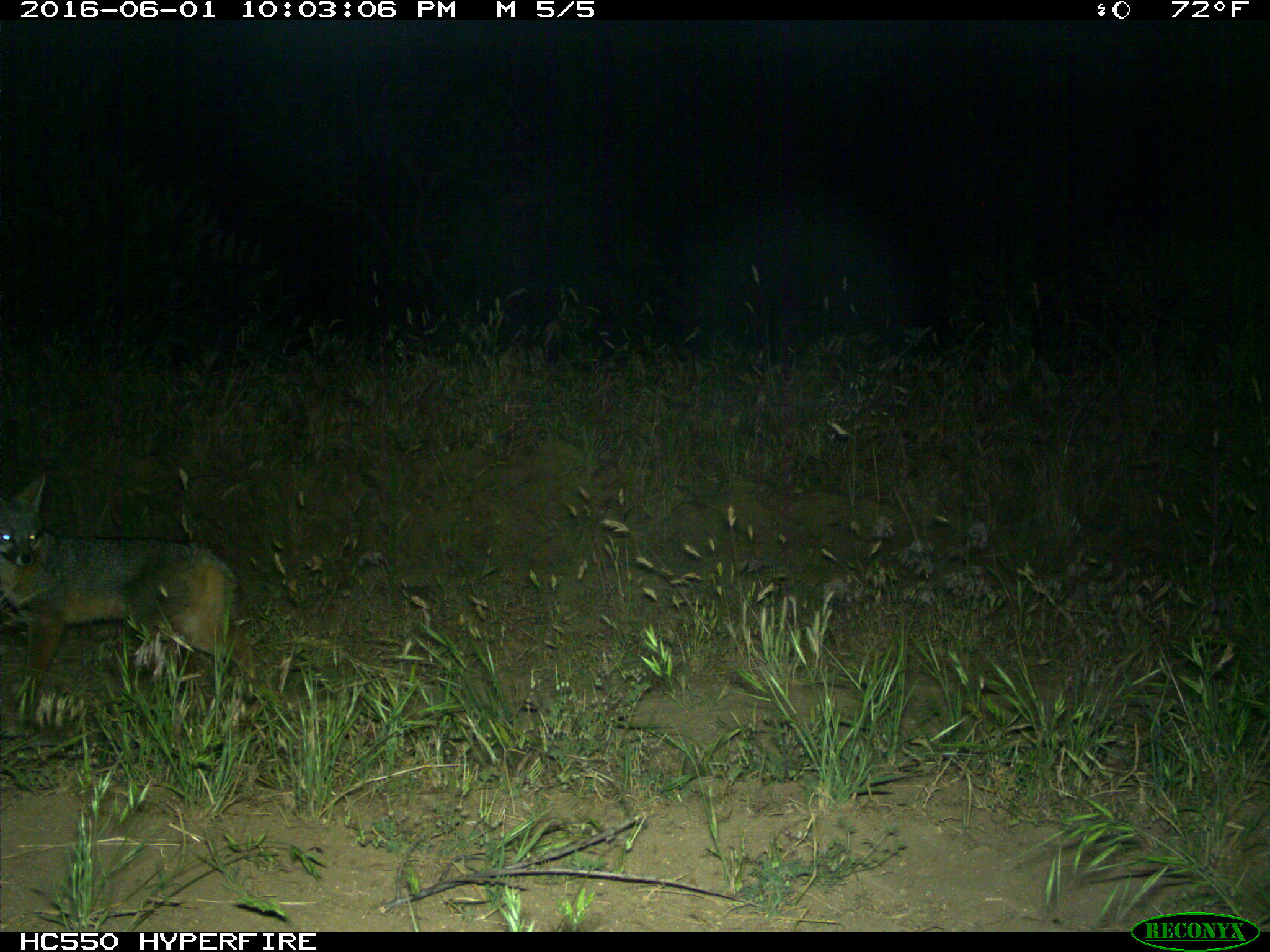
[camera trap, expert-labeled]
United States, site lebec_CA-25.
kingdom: Animalia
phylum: Chordata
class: Mammalia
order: Carnivora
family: Canidae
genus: Urocyon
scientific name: Urocyon cinereoargenteus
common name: gray fox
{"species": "Urocyon cinereoargenteus (gray fox)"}